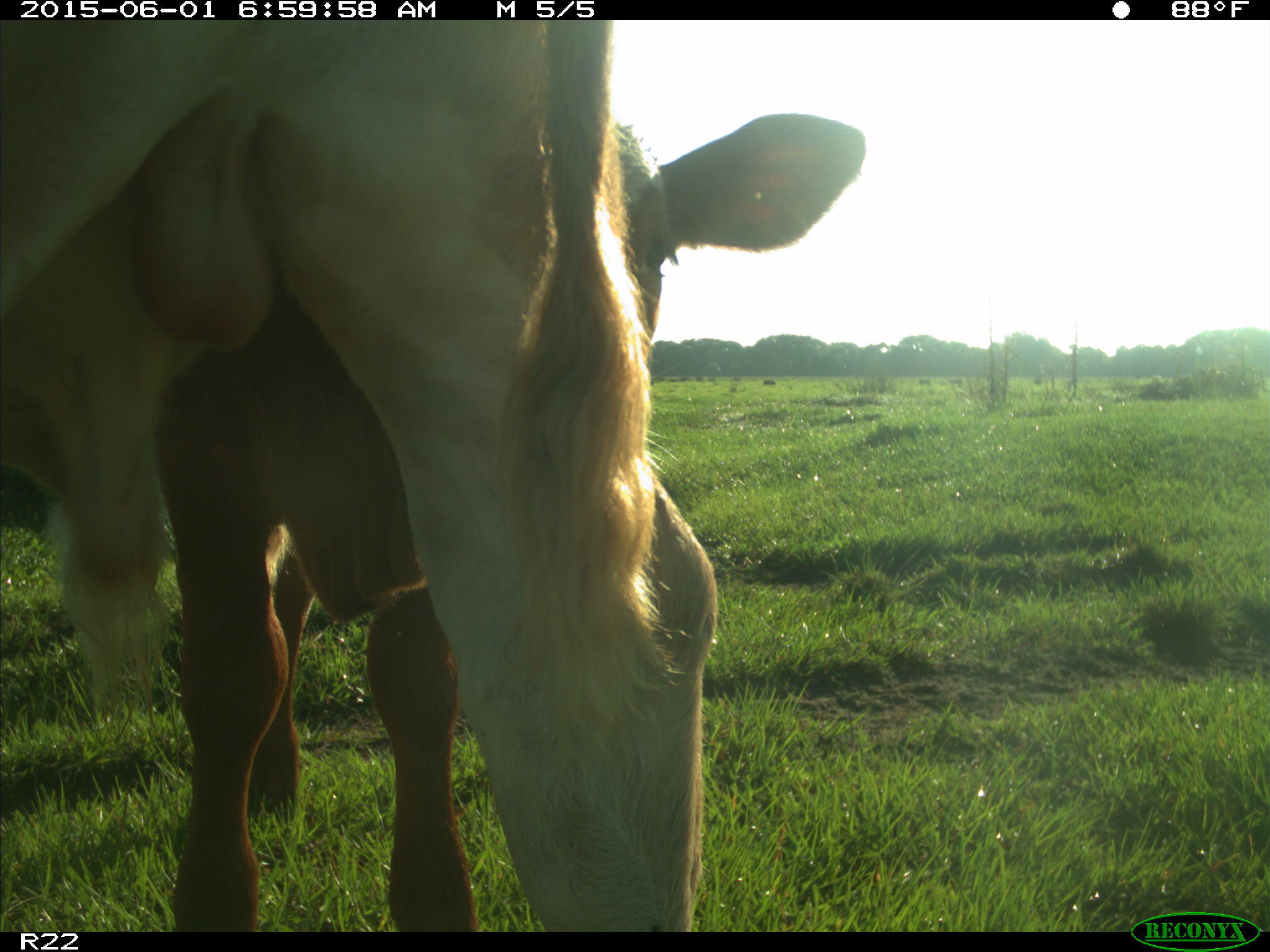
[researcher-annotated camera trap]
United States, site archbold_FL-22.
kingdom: Animalia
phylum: Chordata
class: Mammalia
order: Artiodactyla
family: Bovidae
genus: Bos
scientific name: Bos taurus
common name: domestic cow